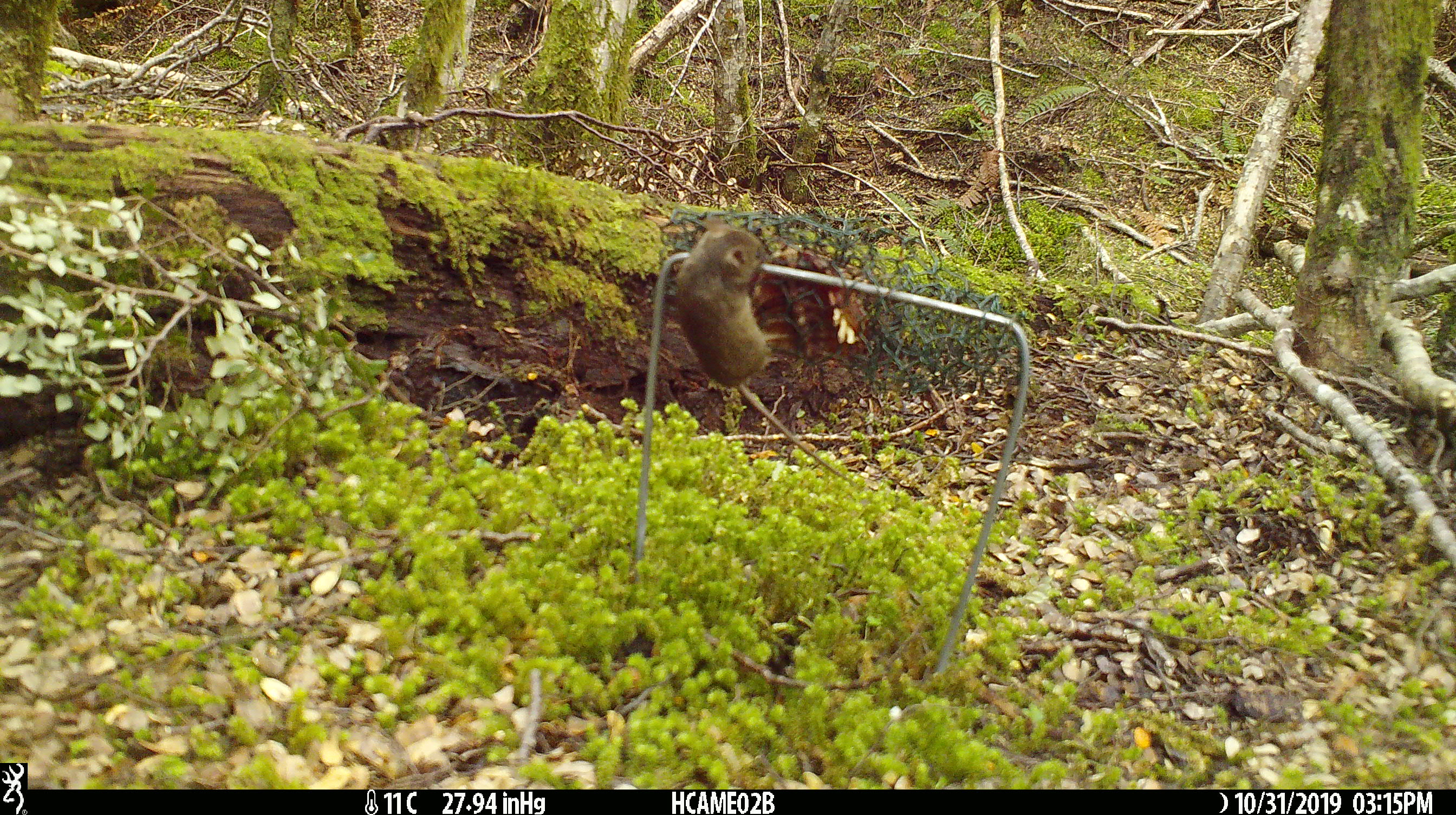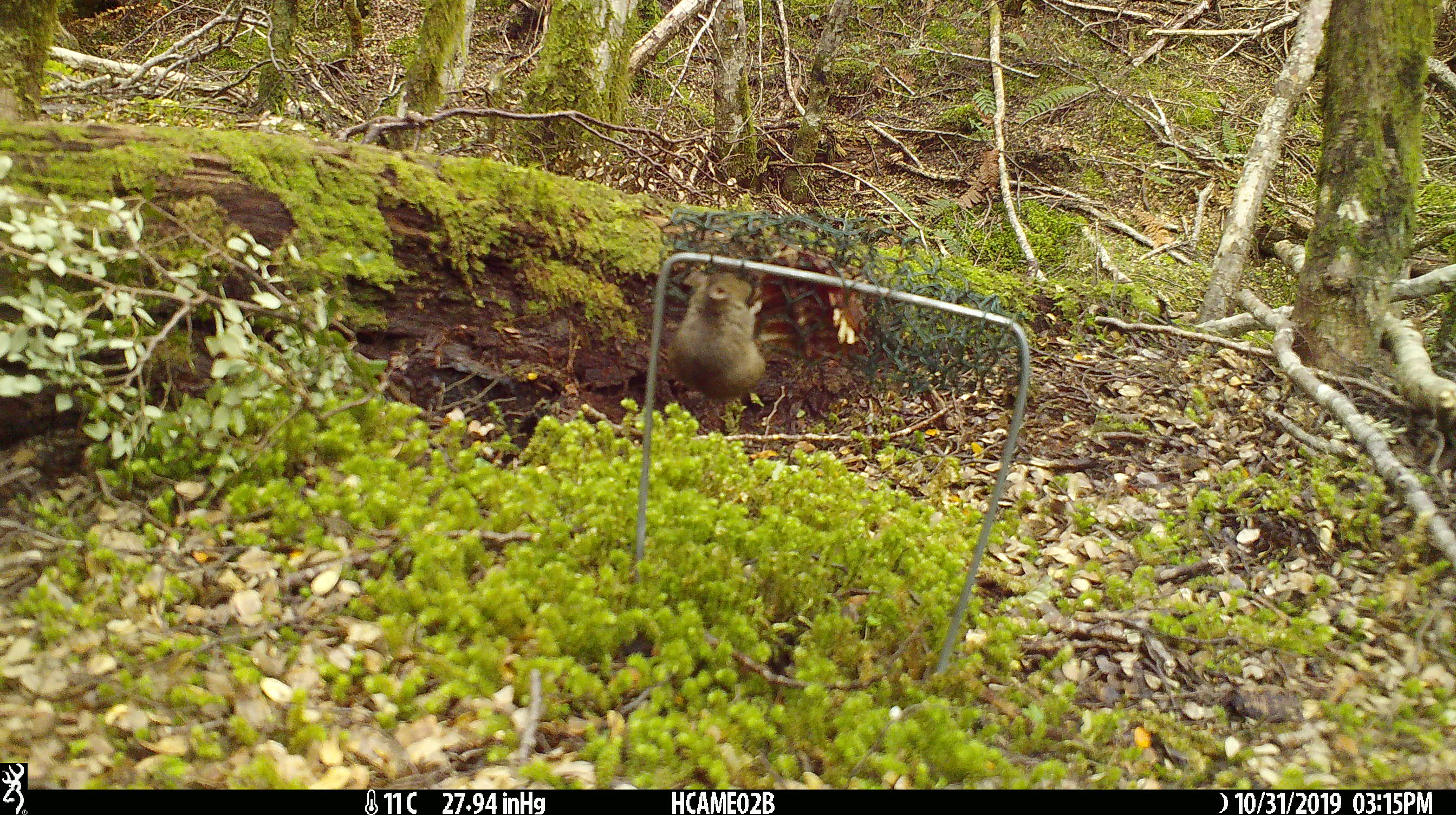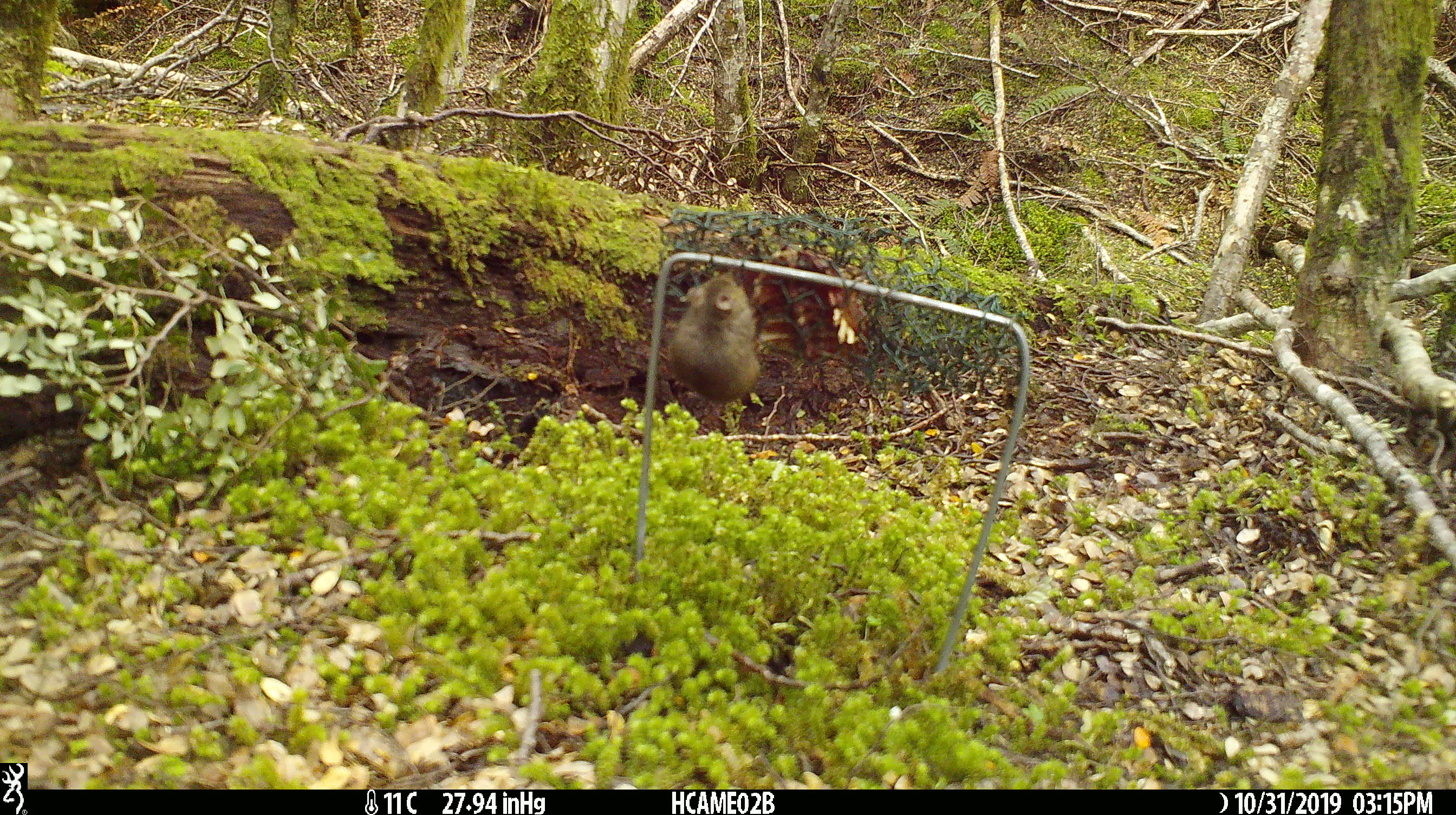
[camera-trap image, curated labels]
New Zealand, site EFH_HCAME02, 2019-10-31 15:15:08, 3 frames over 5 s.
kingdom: Animalia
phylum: Chordata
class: Mammalia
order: Rodentia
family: Muridae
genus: Mus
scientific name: Mus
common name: mouse